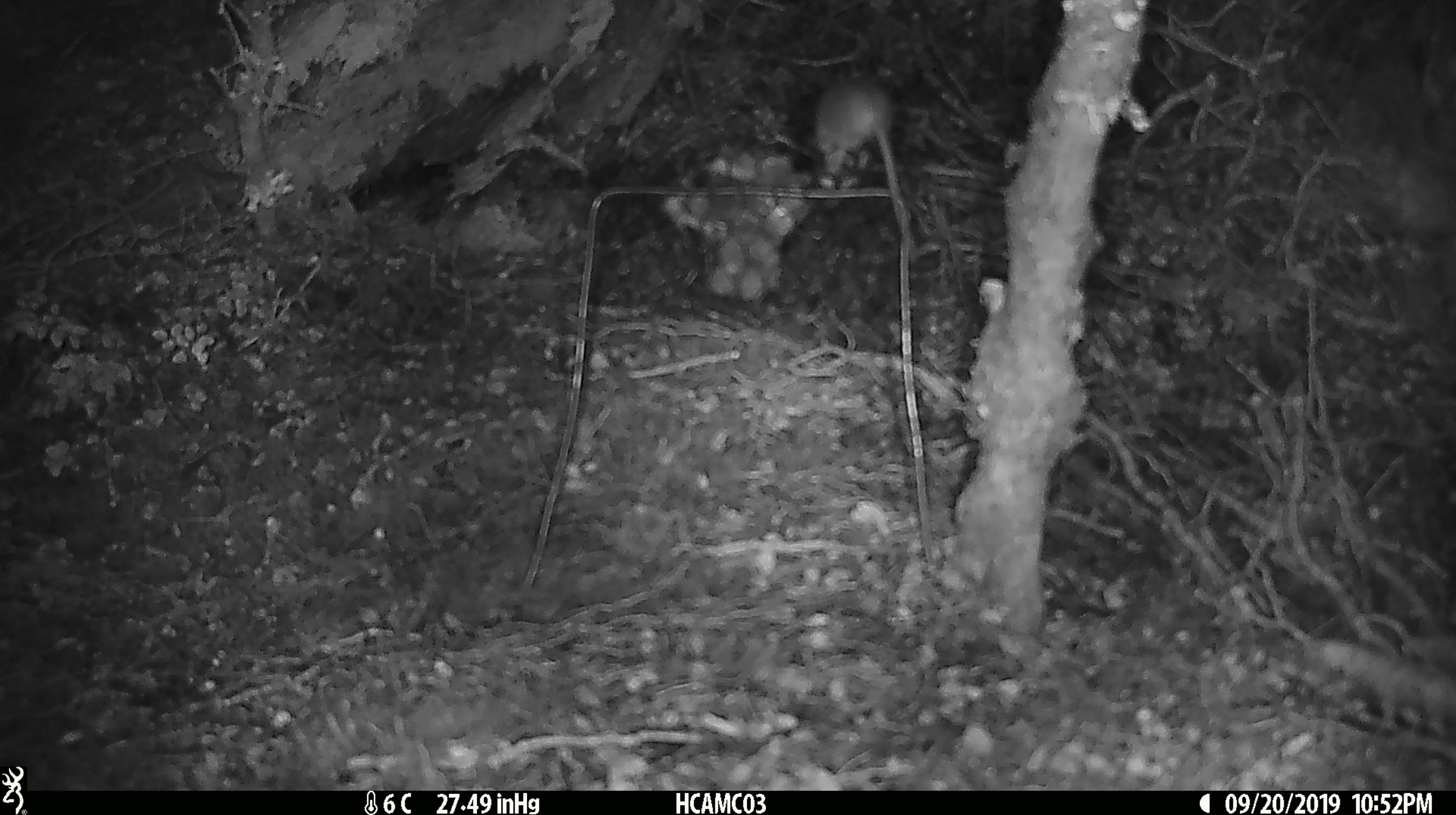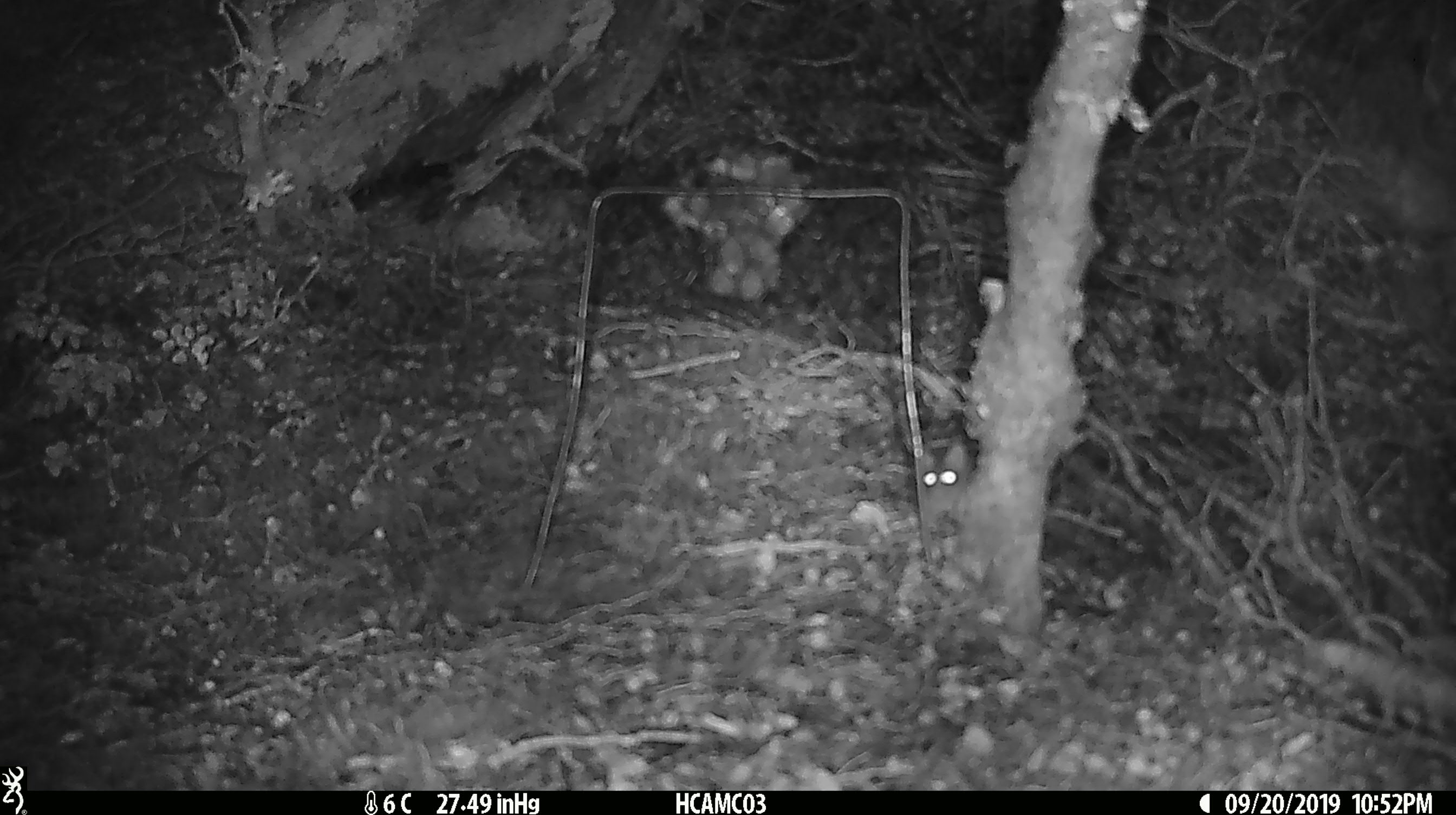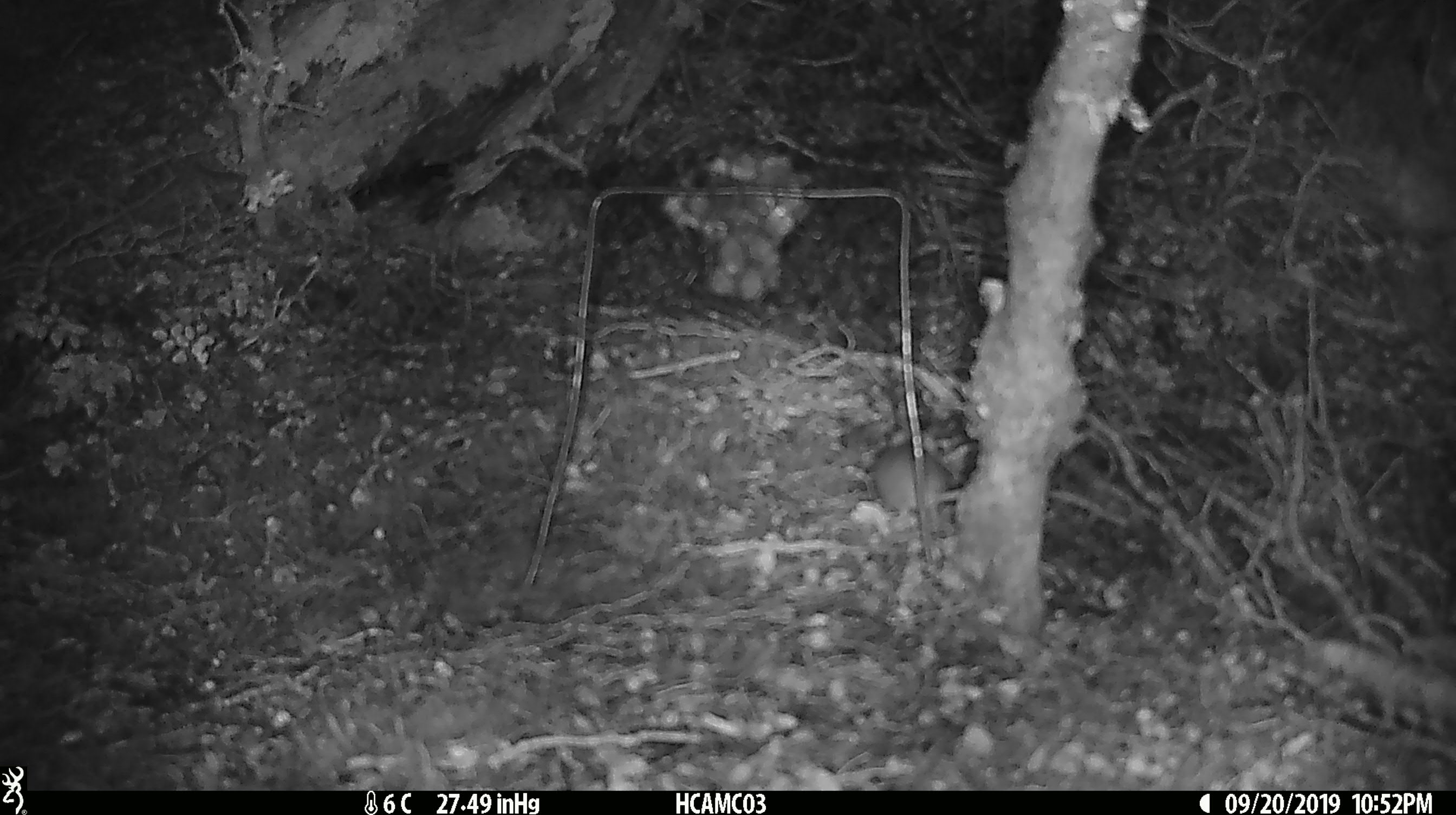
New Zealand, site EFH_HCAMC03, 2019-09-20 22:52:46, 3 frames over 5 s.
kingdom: Animalia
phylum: Chordata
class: Mammalia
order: Rodentia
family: Muridae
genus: Mus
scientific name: Mus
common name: mouse